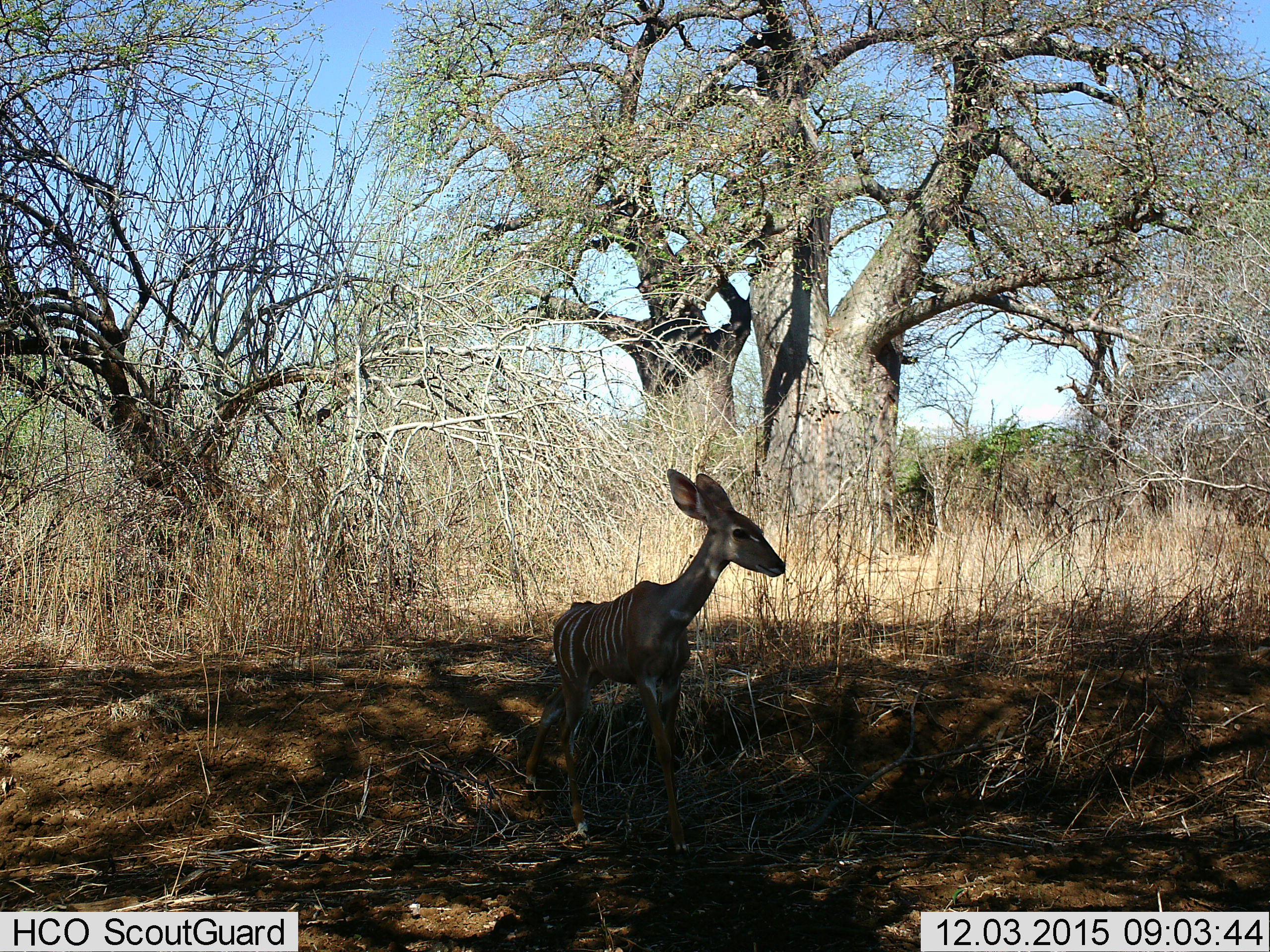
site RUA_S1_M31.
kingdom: Animalia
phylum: Chordata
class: Mammalia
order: Artiodactyla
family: Bovidae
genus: Tragelaphus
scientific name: Tragelaphus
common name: kudu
Kudu (Tragelaphus), count 1. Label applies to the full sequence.